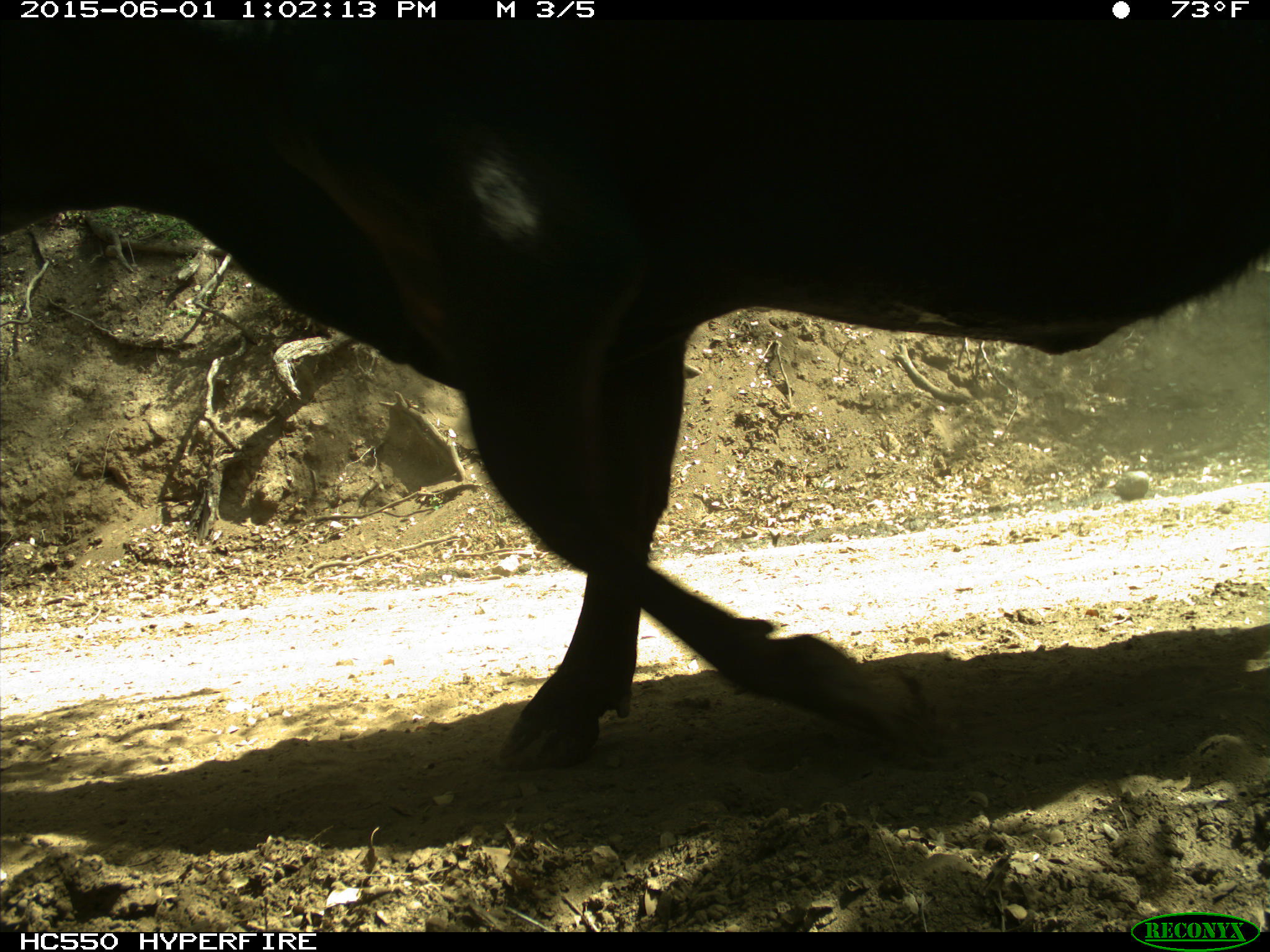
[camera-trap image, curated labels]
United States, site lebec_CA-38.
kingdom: Animalia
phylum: Chordata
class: Mammalia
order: Artiodactyla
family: Bovidae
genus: Bos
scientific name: Bos taurus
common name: domestic cow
Bos taurus (domestic cow).